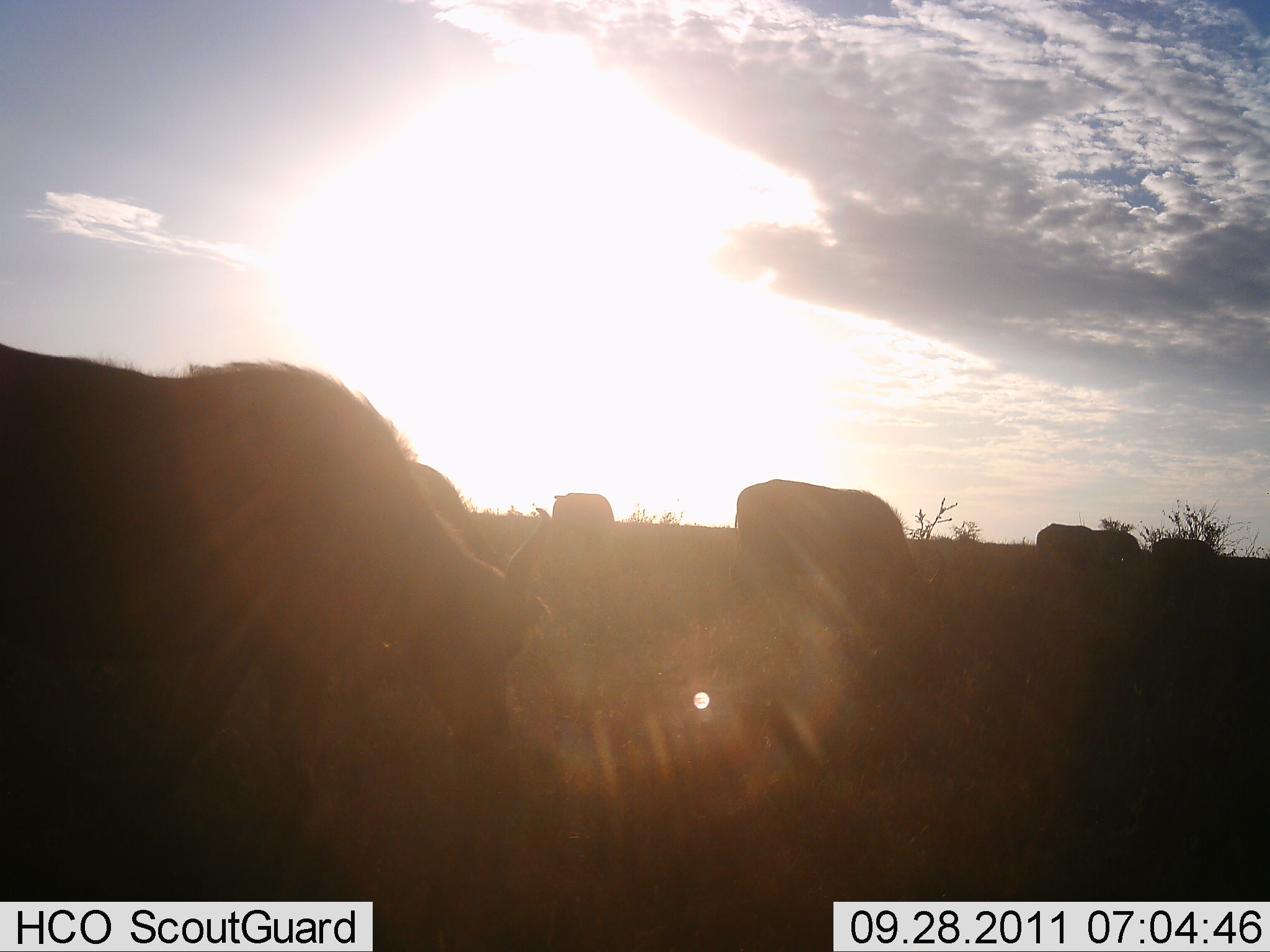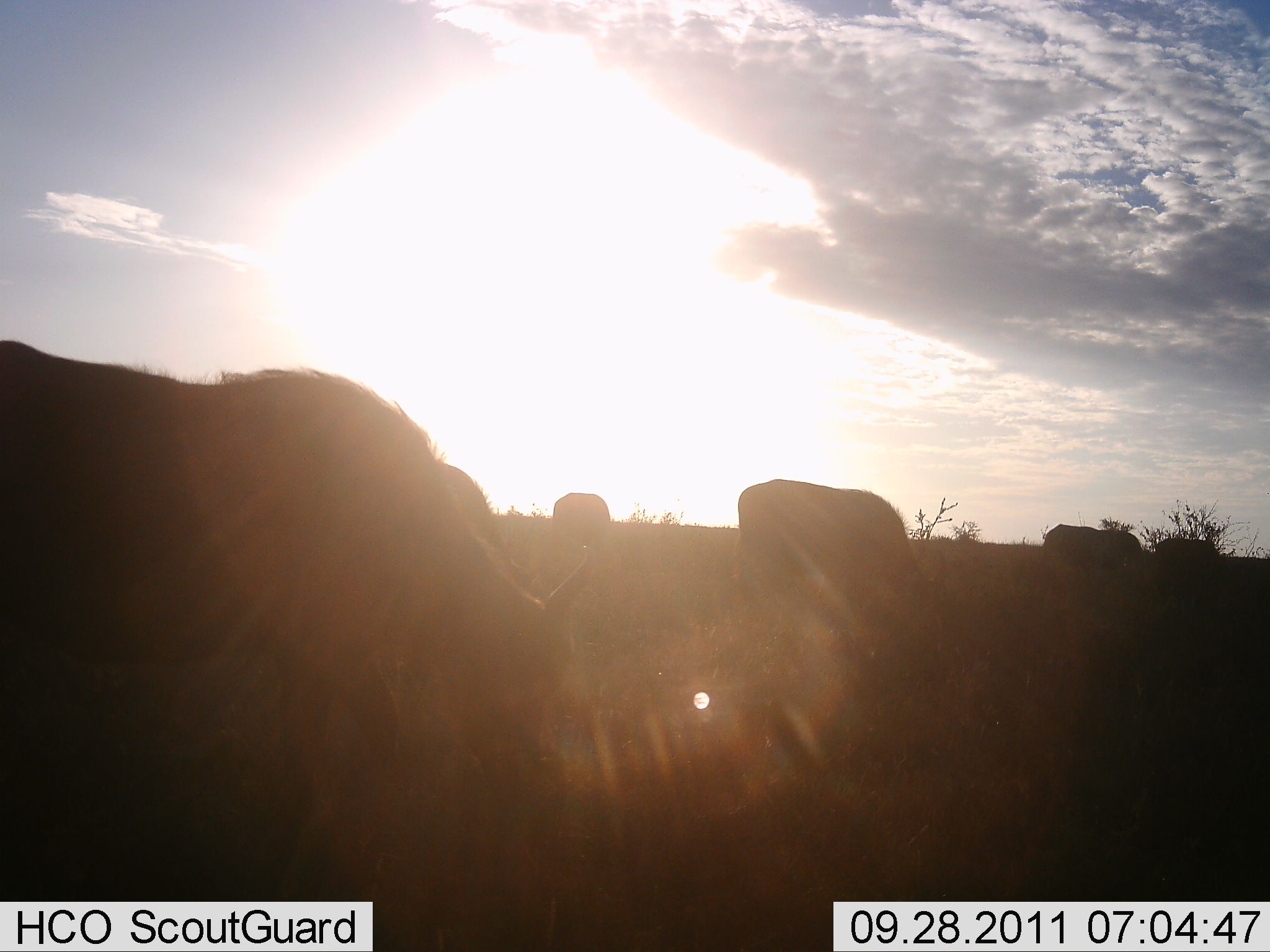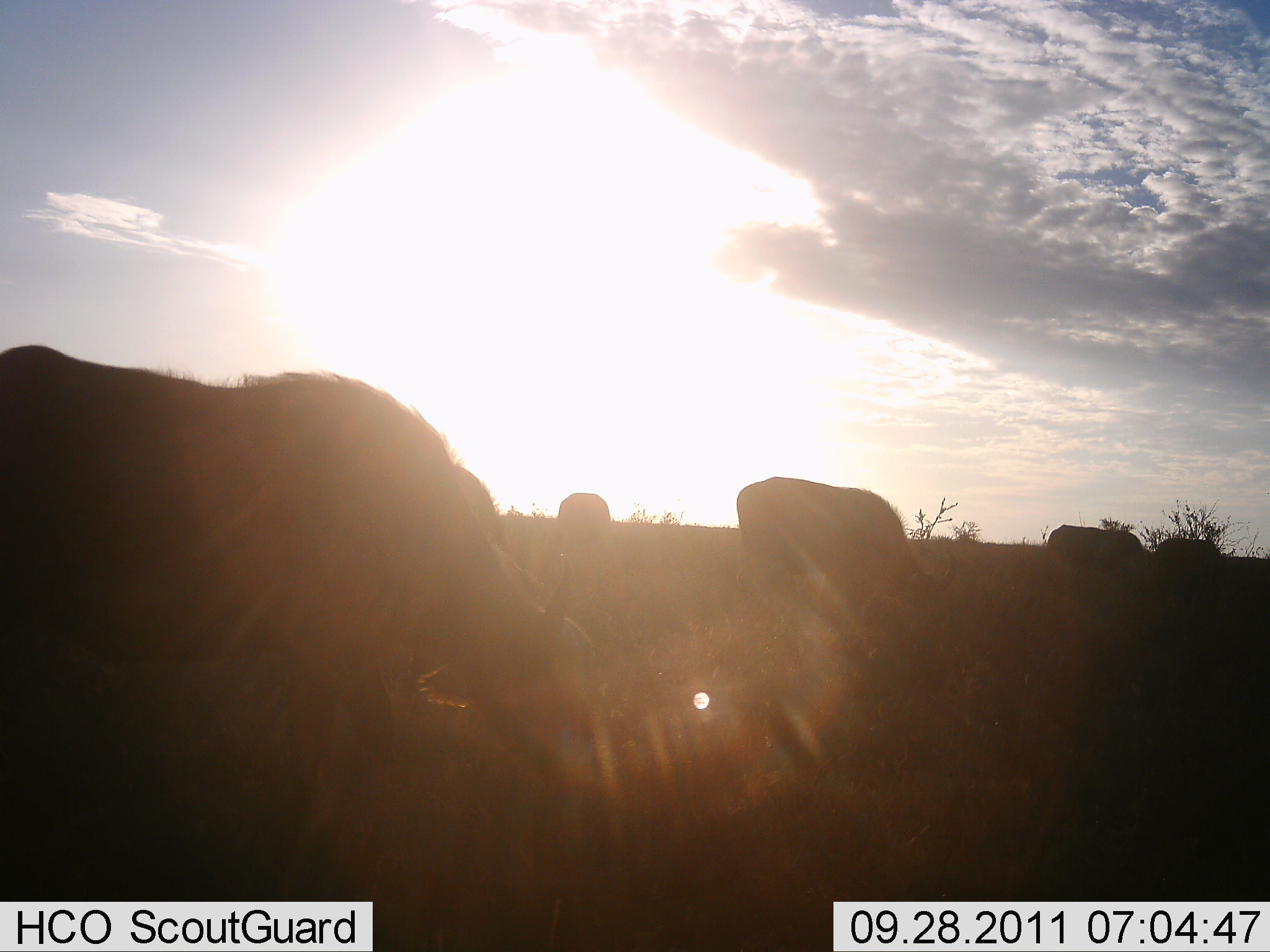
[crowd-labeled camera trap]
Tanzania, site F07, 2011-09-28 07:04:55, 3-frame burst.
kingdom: Animalia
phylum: Chordata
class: Mammalia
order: Artiodactyla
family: Bovidae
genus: Connochaetes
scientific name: Connochaetes taurinus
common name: blue wildebeest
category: wildebeest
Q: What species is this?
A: Wildebeest (blue wildebeest) (Connochaetes taurinus).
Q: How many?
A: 5.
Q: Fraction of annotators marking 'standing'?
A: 27%.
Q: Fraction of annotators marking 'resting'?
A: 0%.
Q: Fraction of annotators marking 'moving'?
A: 18%.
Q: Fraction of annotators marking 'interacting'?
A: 9%.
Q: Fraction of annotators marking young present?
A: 0%.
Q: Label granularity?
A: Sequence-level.